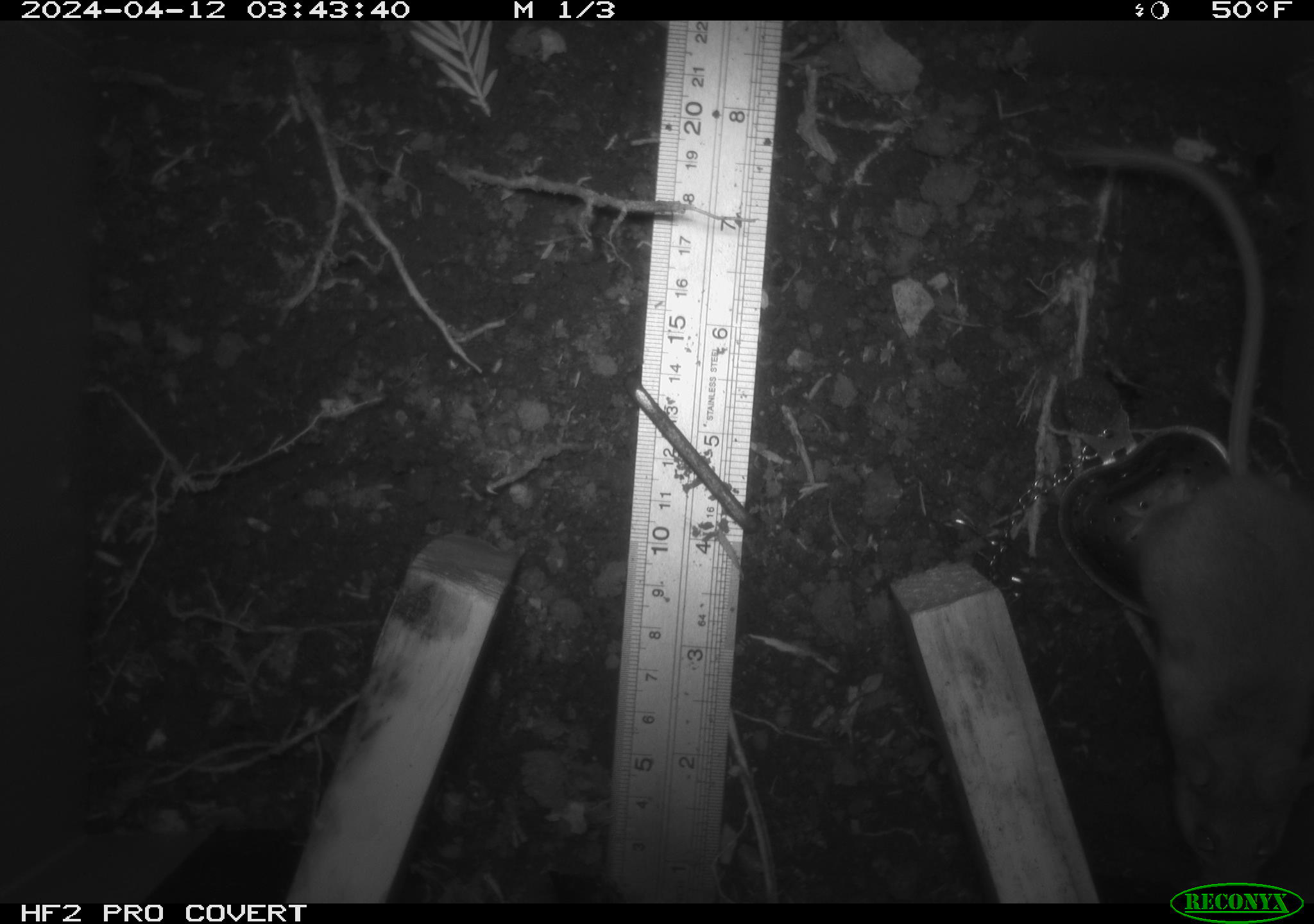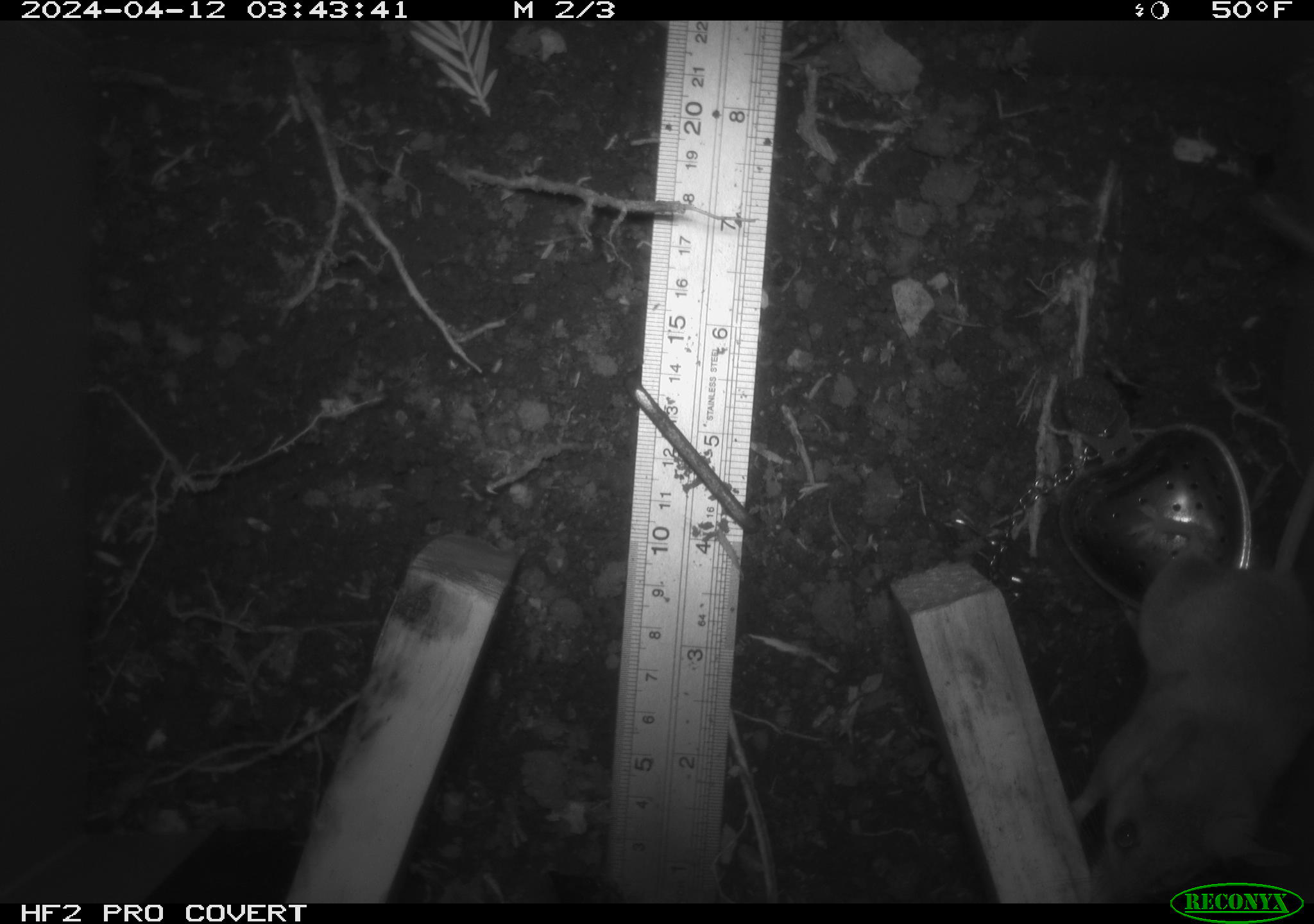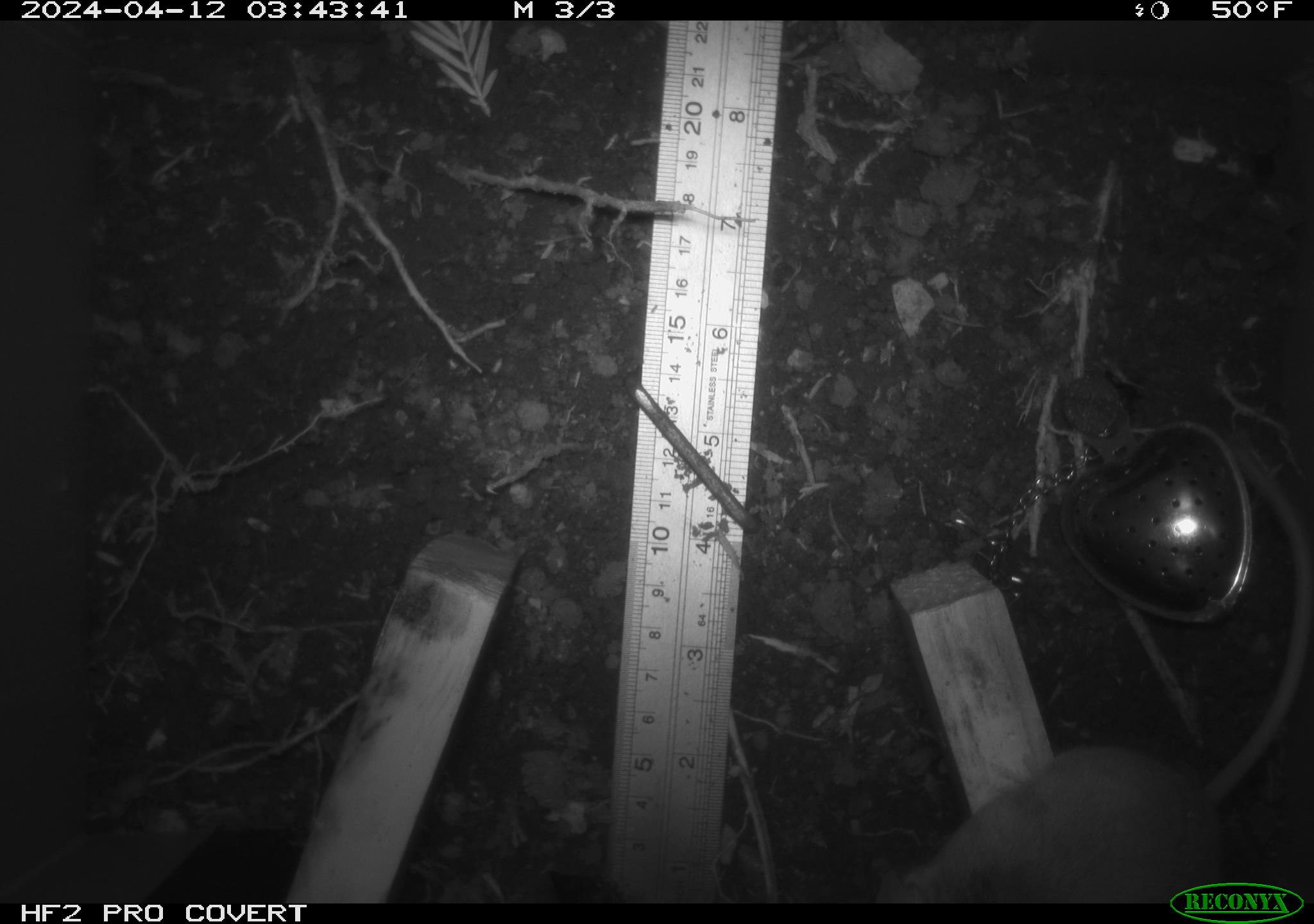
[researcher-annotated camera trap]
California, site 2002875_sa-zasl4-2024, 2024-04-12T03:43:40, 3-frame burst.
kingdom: Animalia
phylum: Chordata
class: Mammalia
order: Rodentia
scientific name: Rodentia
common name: rodent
Rodent (Rodentia).